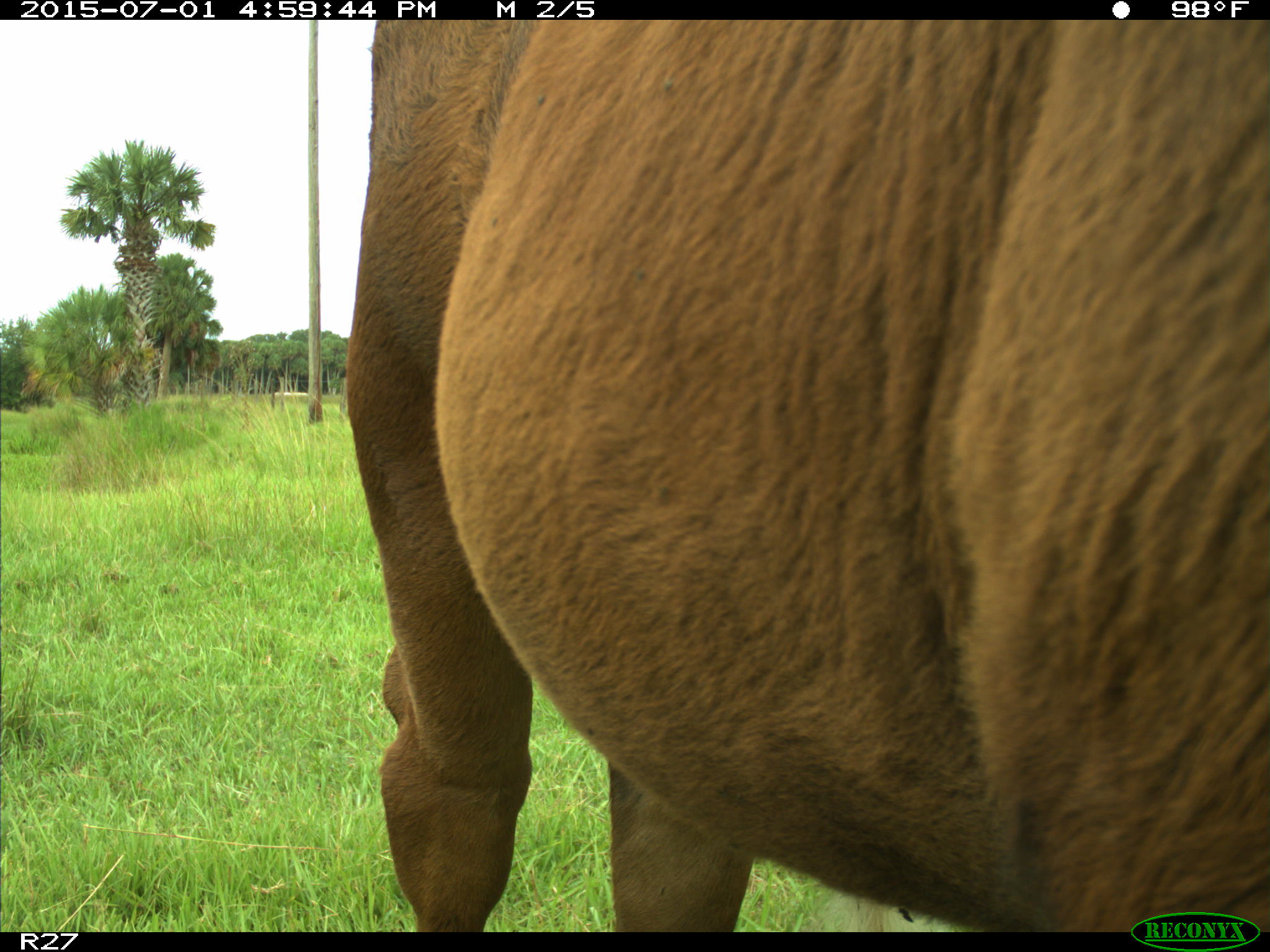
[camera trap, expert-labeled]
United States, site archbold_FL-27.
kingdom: Animalia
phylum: Chordata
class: Mammalia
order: Artiodactyla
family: Bovidae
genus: Bos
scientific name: Bos taurus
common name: domestic cow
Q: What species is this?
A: Bos taurus (domestic cow).